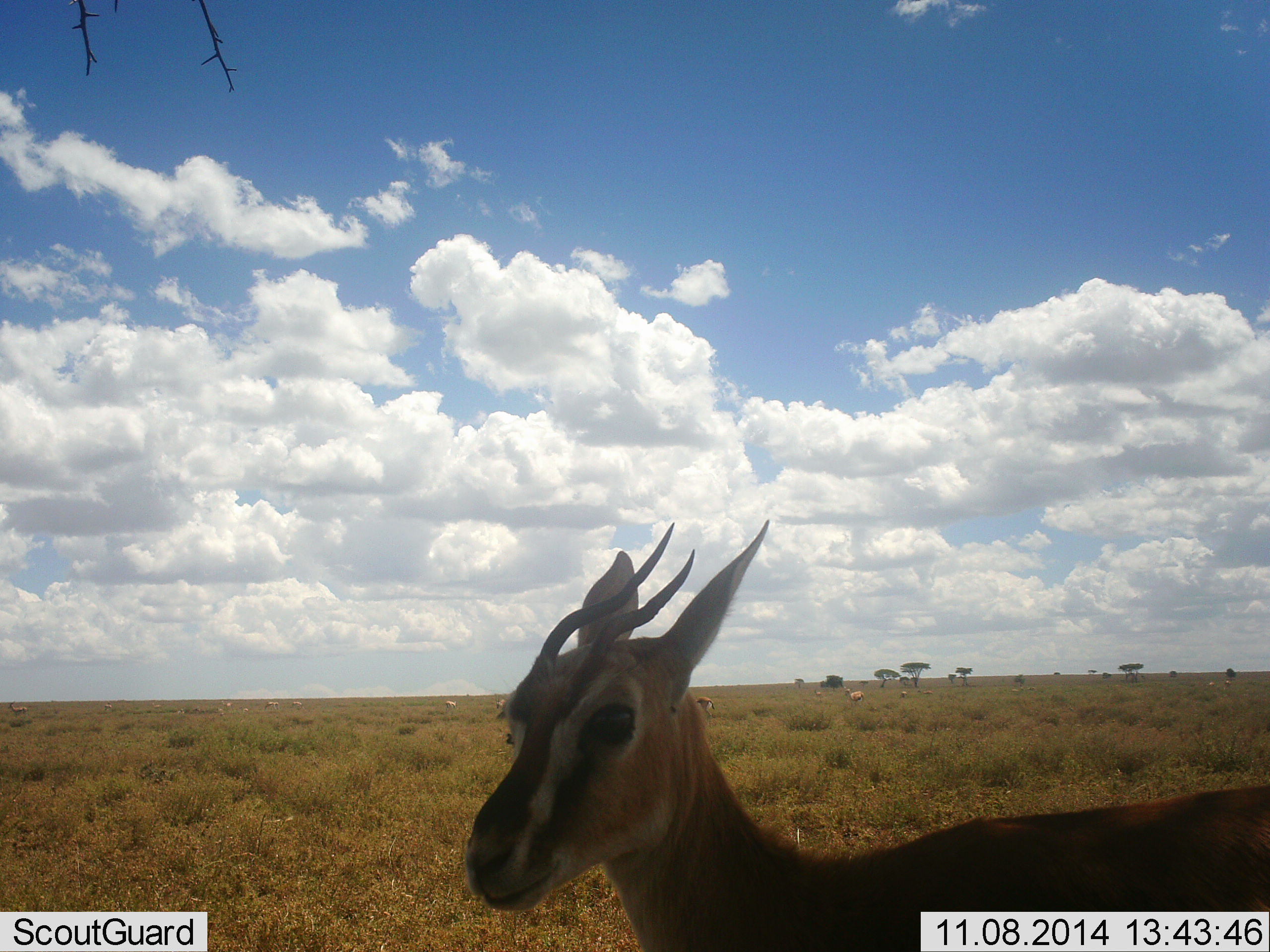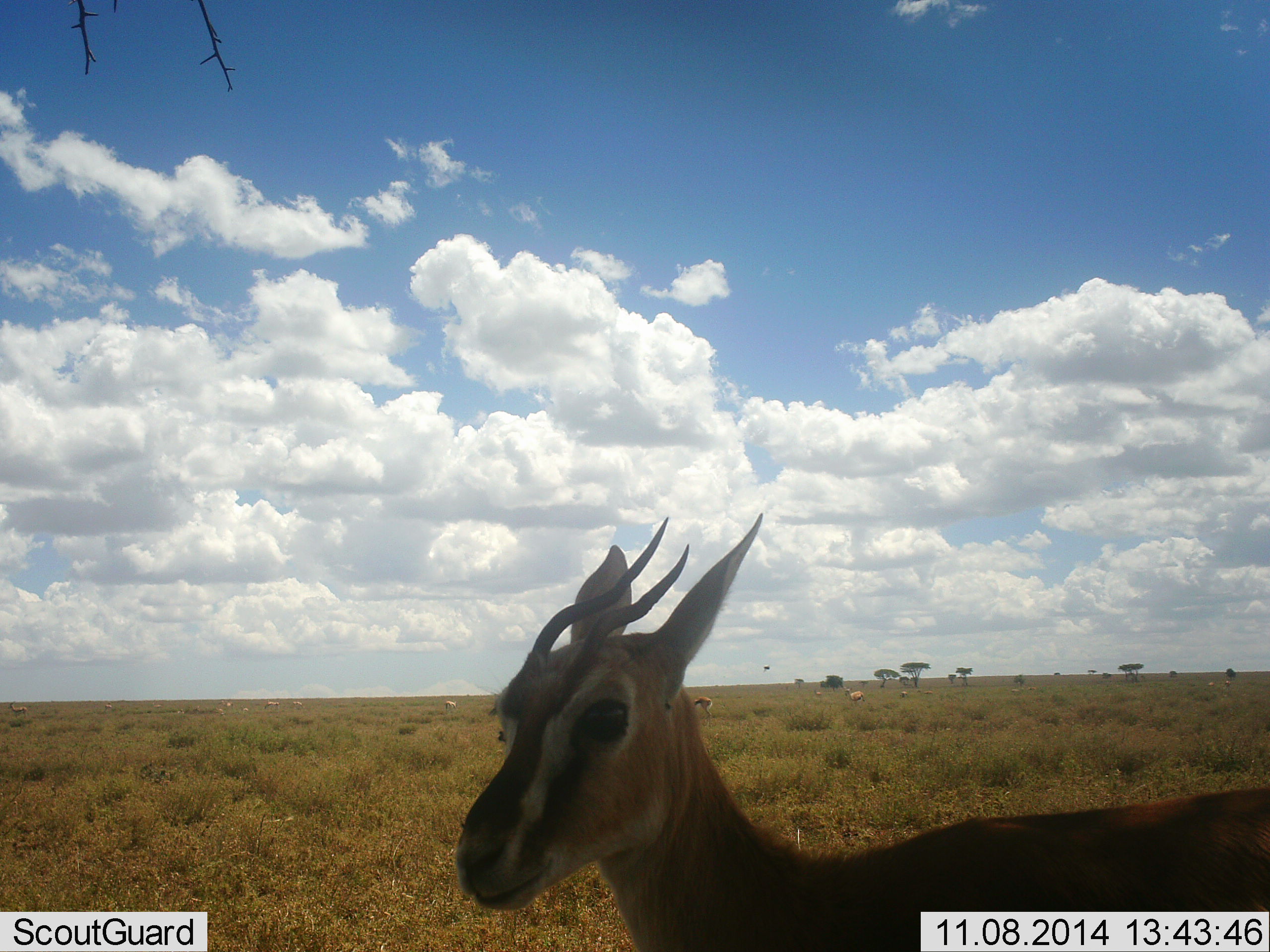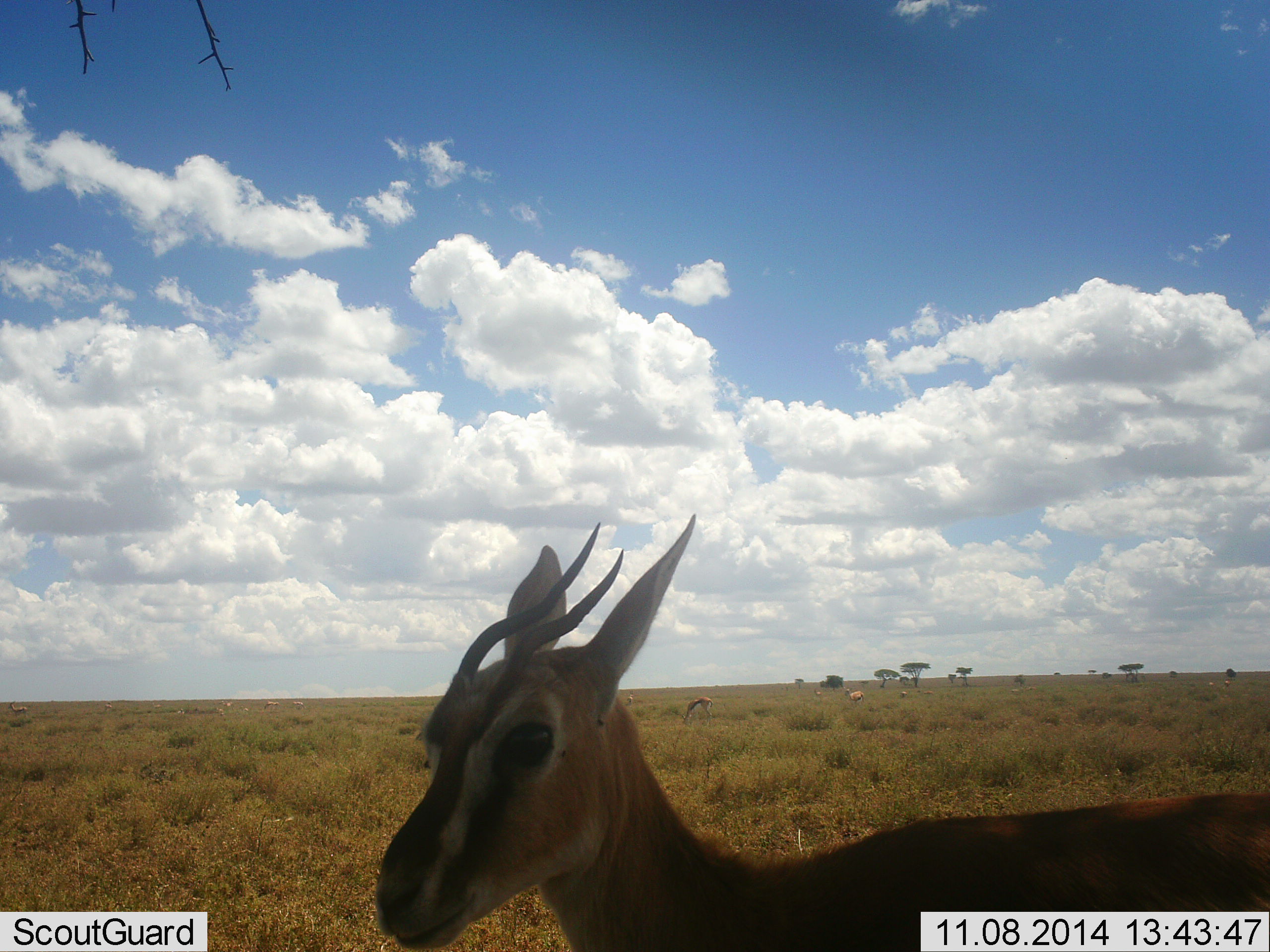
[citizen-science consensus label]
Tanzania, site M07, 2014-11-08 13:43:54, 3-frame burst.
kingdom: Animalia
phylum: Chordata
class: Mammalia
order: Artiodactyla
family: Bovidae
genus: Eudorcas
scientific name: Eudorcas thomsonii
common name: thomson's gazelle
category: gazellethomsons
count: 3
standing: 86%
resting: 7%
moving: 29%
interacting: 14%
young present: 0%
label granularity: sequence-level